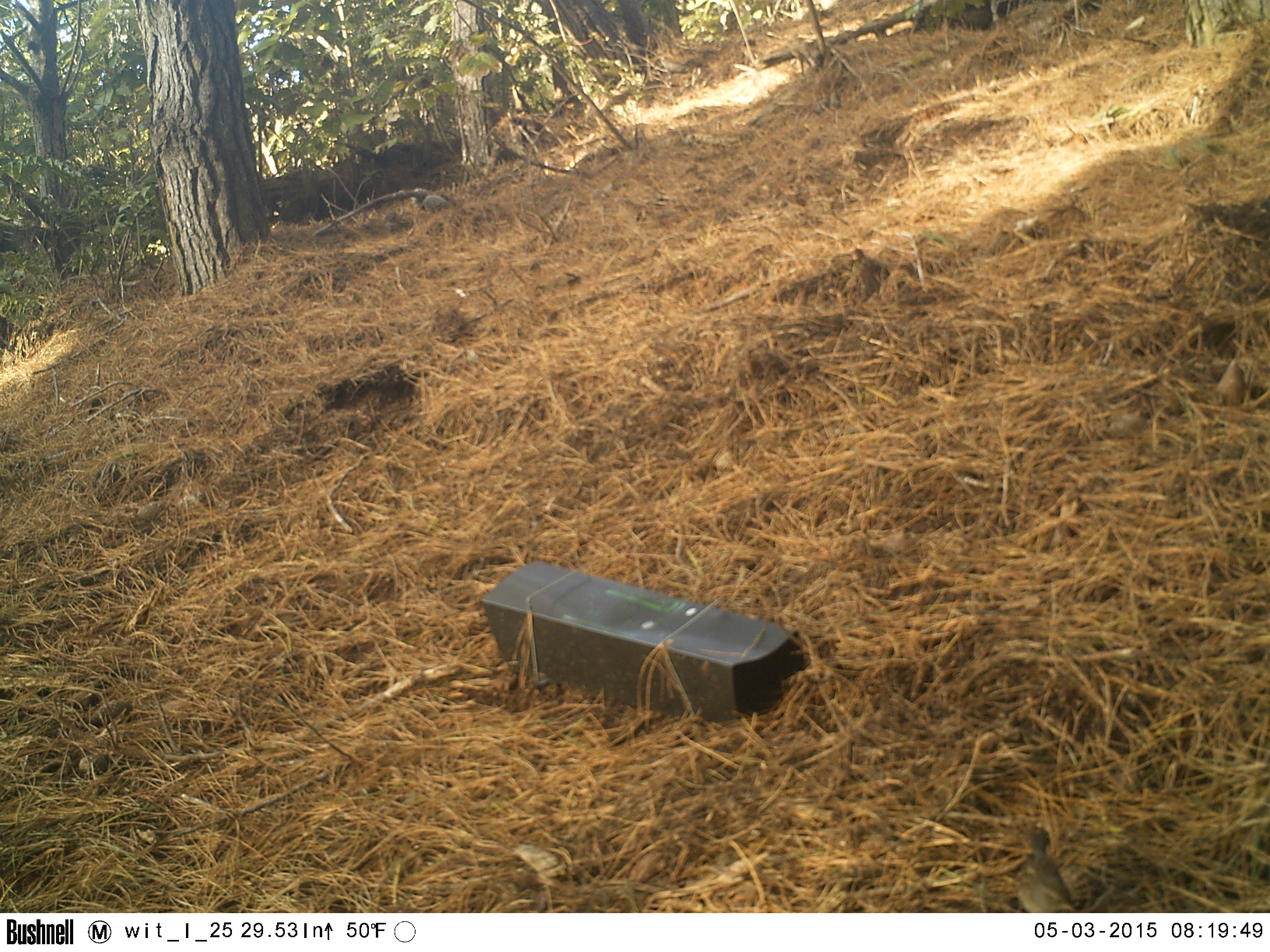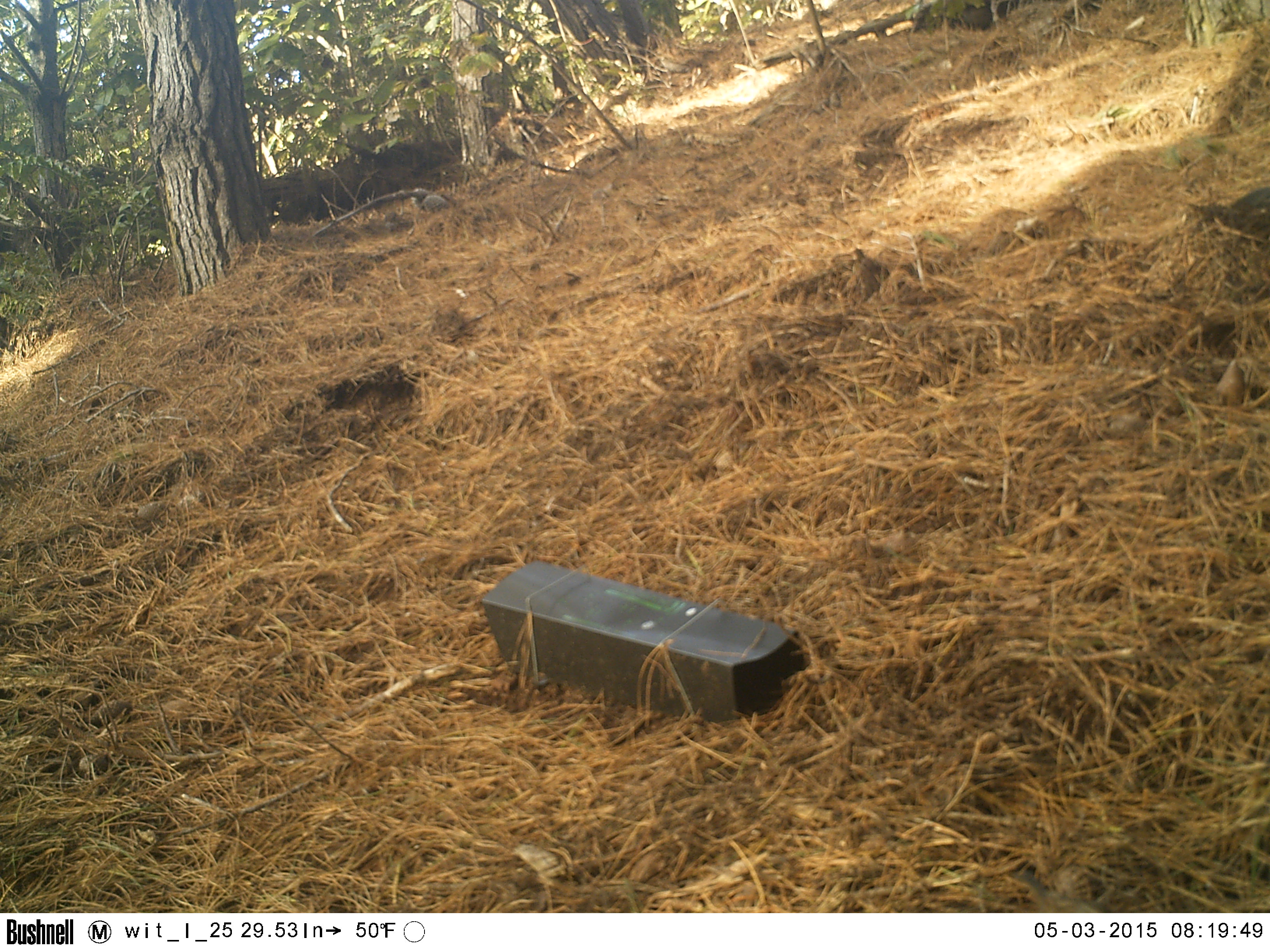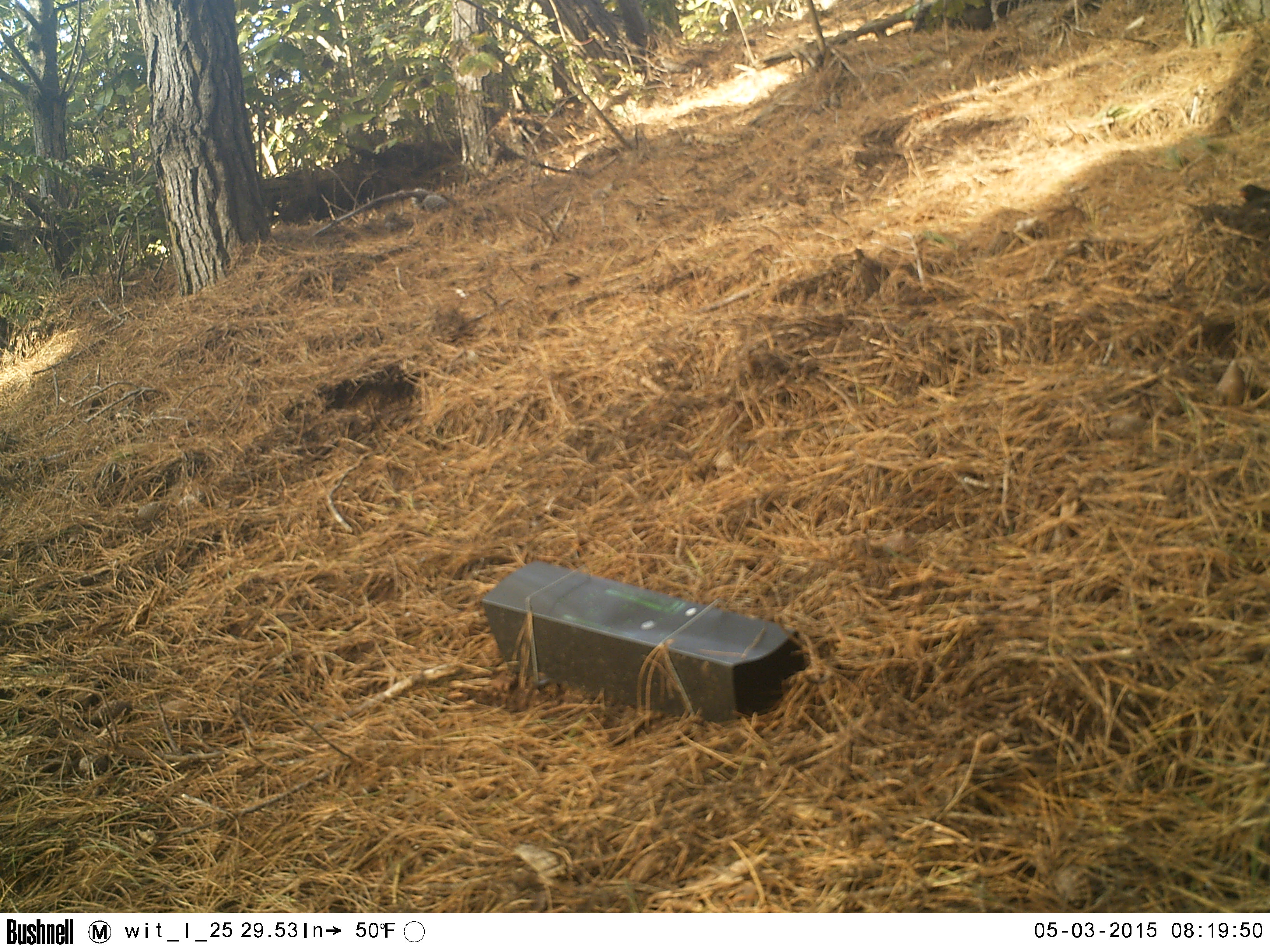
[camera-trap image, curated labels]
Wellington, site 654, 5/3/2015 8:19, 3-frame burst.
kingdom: Animalia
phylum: Chordata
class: Aves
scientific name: Aves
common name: bird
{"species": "bird (Aves)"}